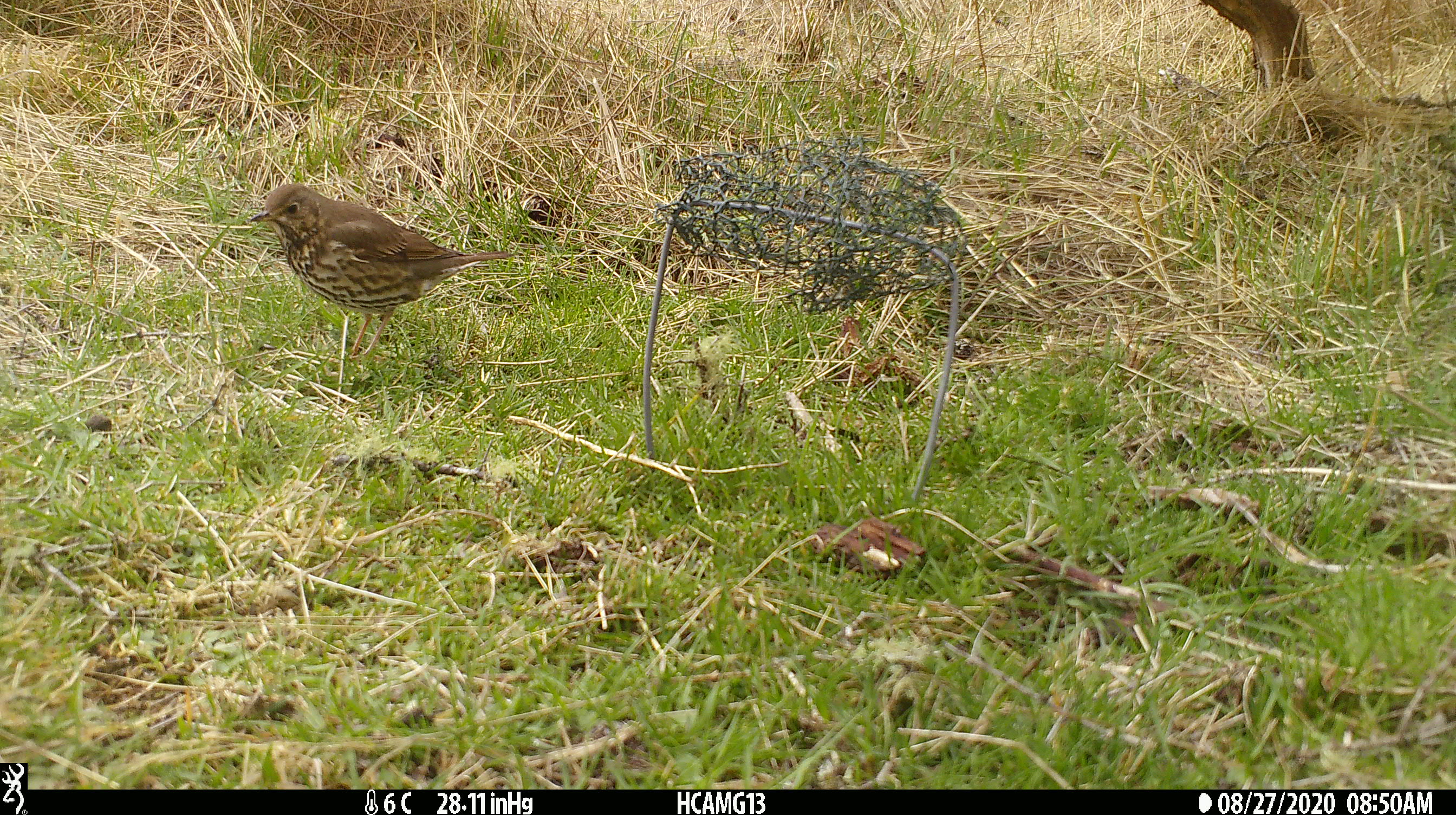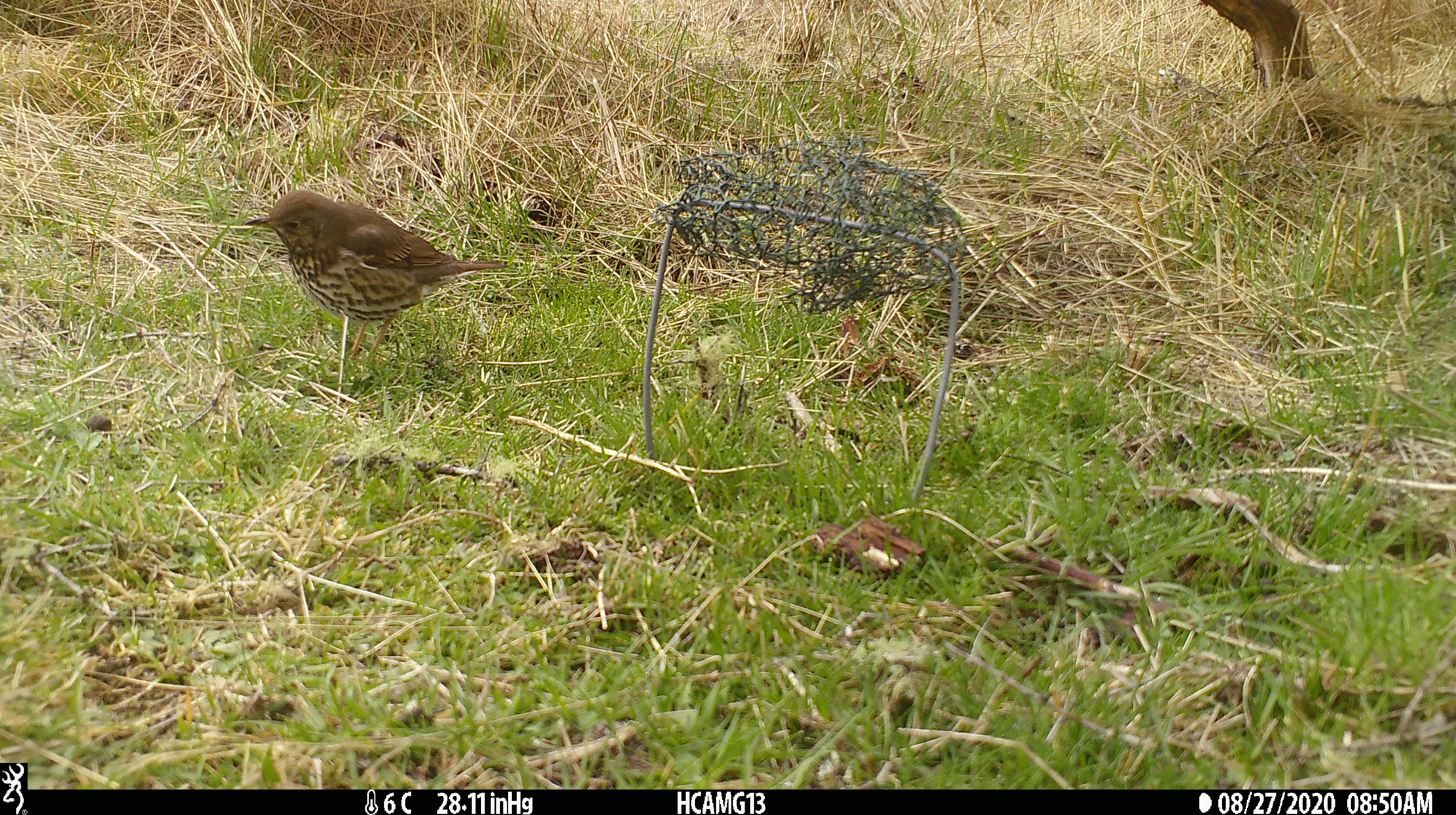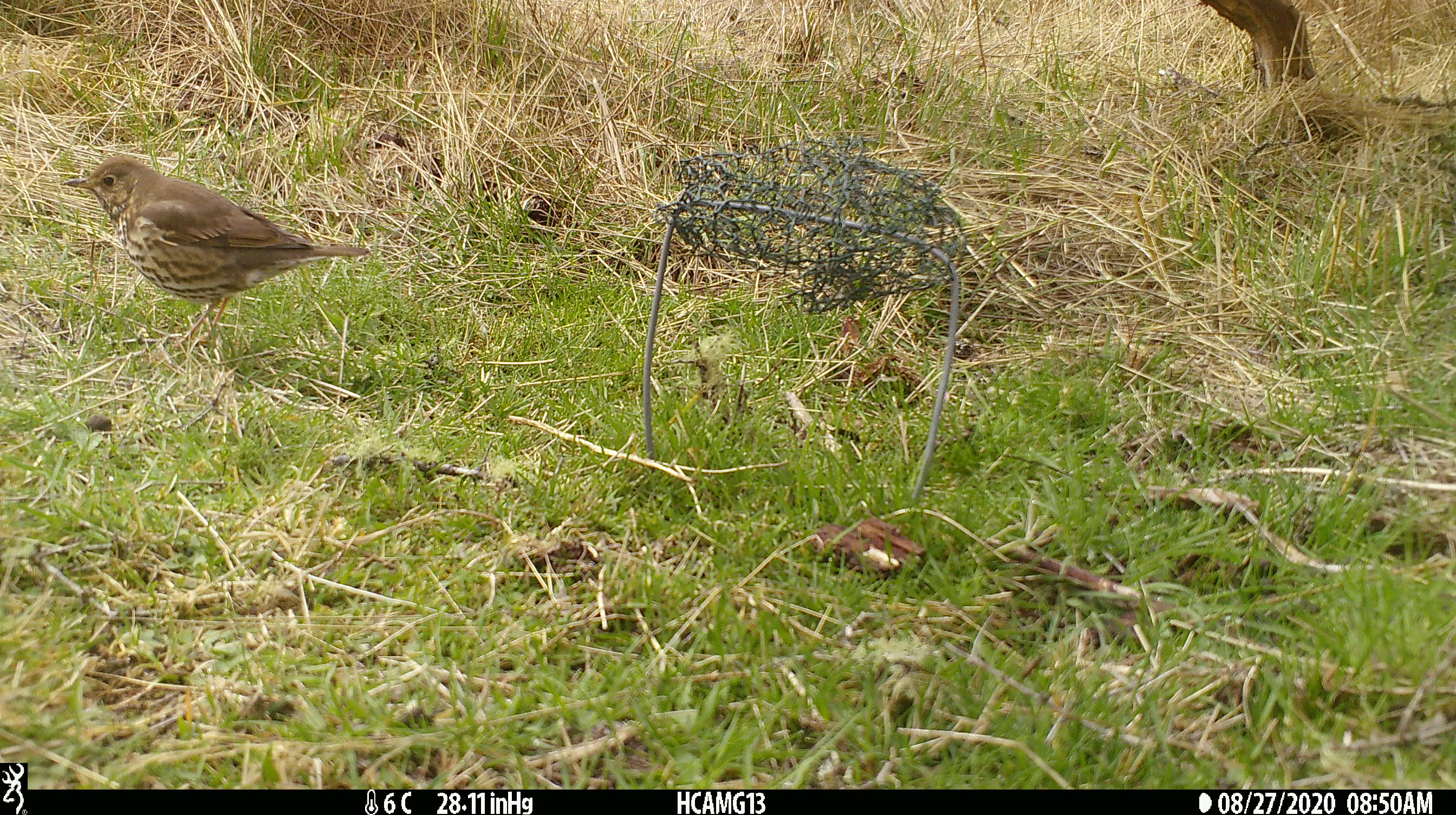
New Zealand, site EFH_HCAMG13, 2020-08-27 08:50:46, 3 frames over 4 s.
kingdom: Animalia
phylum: Chordata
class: Aves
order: Passeriformes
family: Turdidae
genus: Turdus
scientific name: Turdus philomelos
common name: song thrush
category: thrush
Thrush (song thrush) (Turdus philomelos).